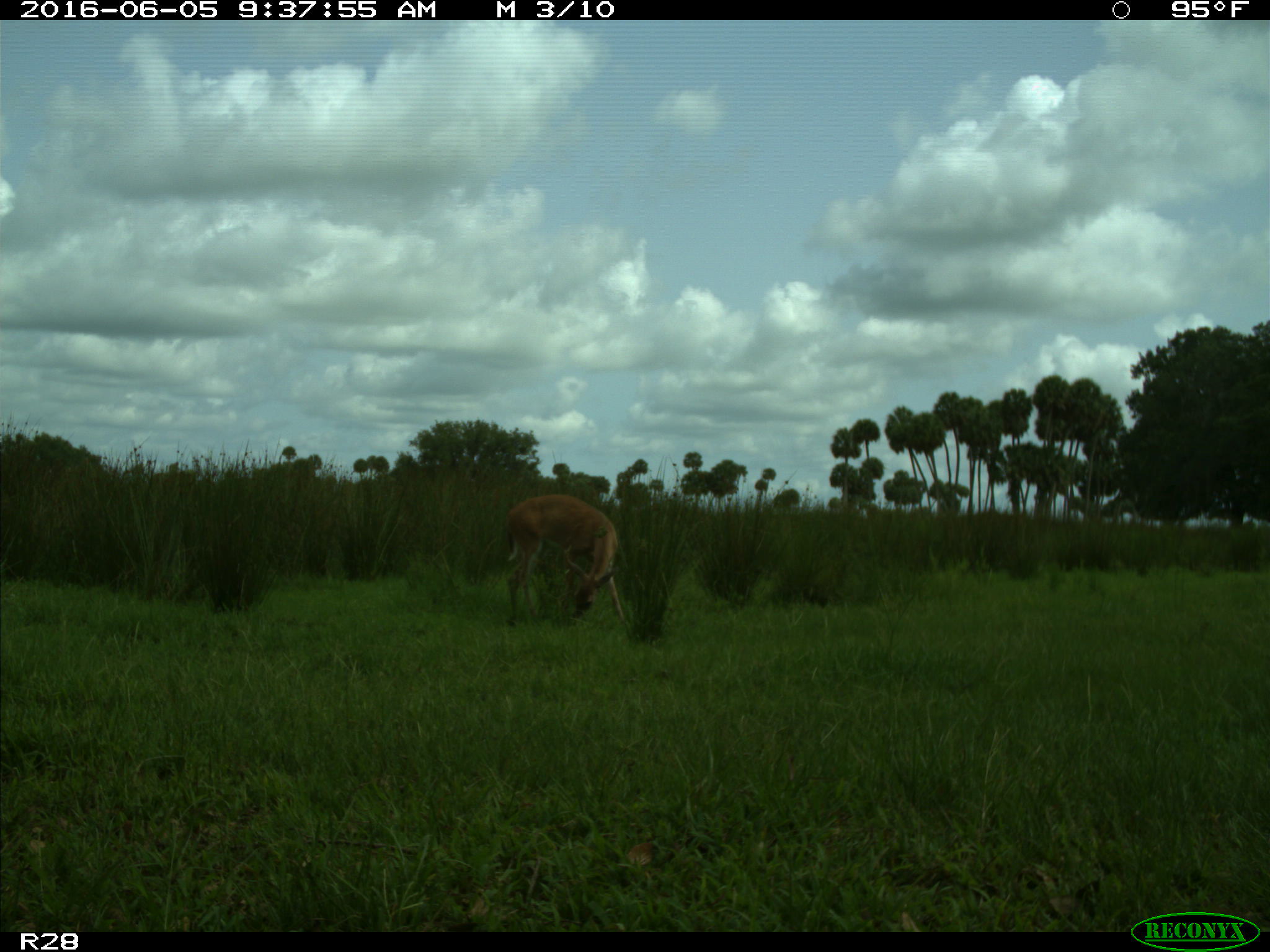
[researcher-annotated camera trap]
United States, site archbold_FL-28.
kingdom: Animalia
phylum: Chordata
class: Mammalia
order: Artiodactyla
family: Cervidae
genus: Odocoileus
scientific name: Odocoileus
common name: deer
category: unidentified deer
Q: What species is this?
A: Unidentified deer (deer) (Odocoileus).